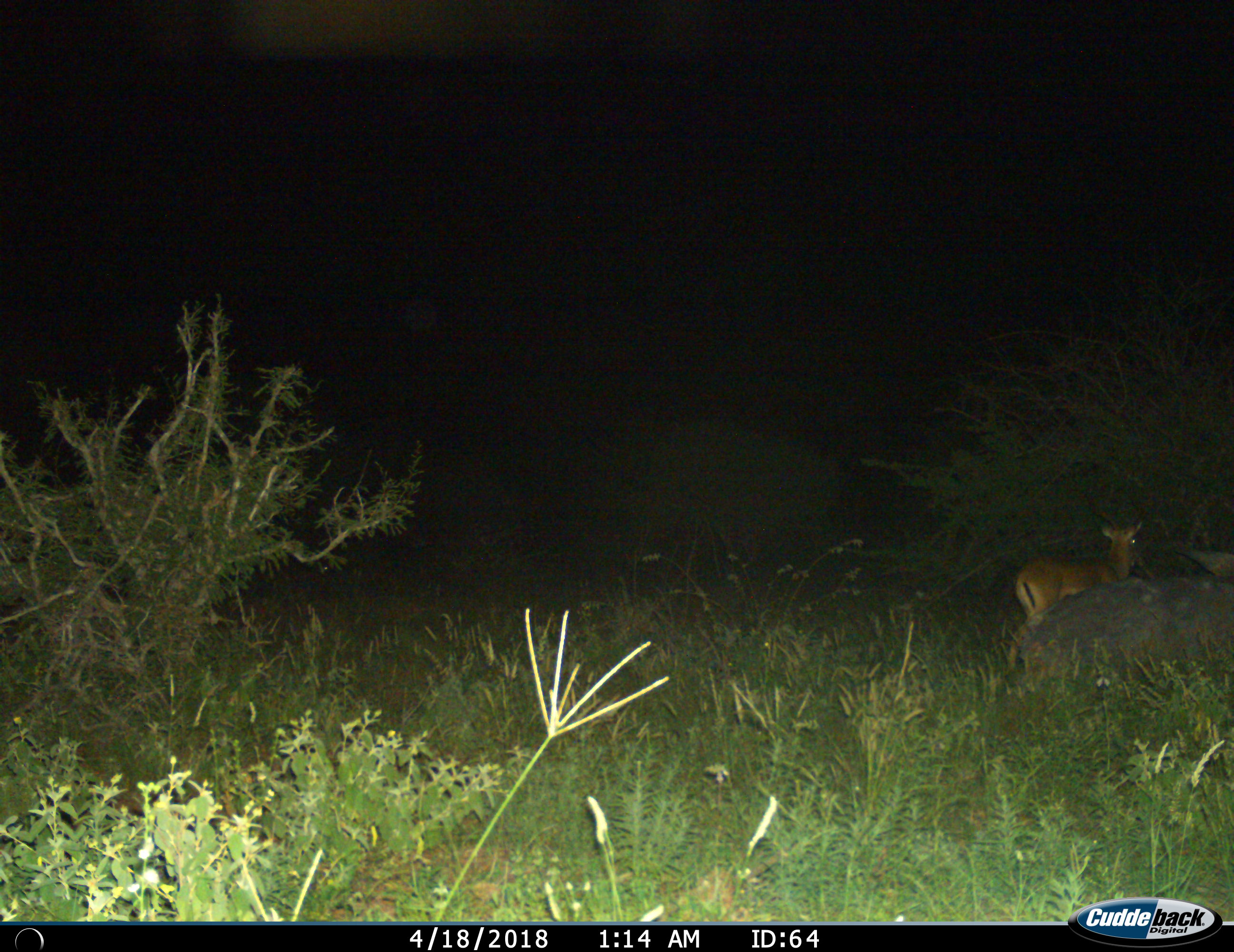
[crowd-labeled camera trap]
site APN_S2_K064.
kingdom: Animalia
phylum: Chordata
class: Mammalia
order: Artiodactyla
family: Bovidae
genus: Aepyceros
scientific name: Aepyceros melampus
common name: impala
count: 1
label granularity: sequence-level